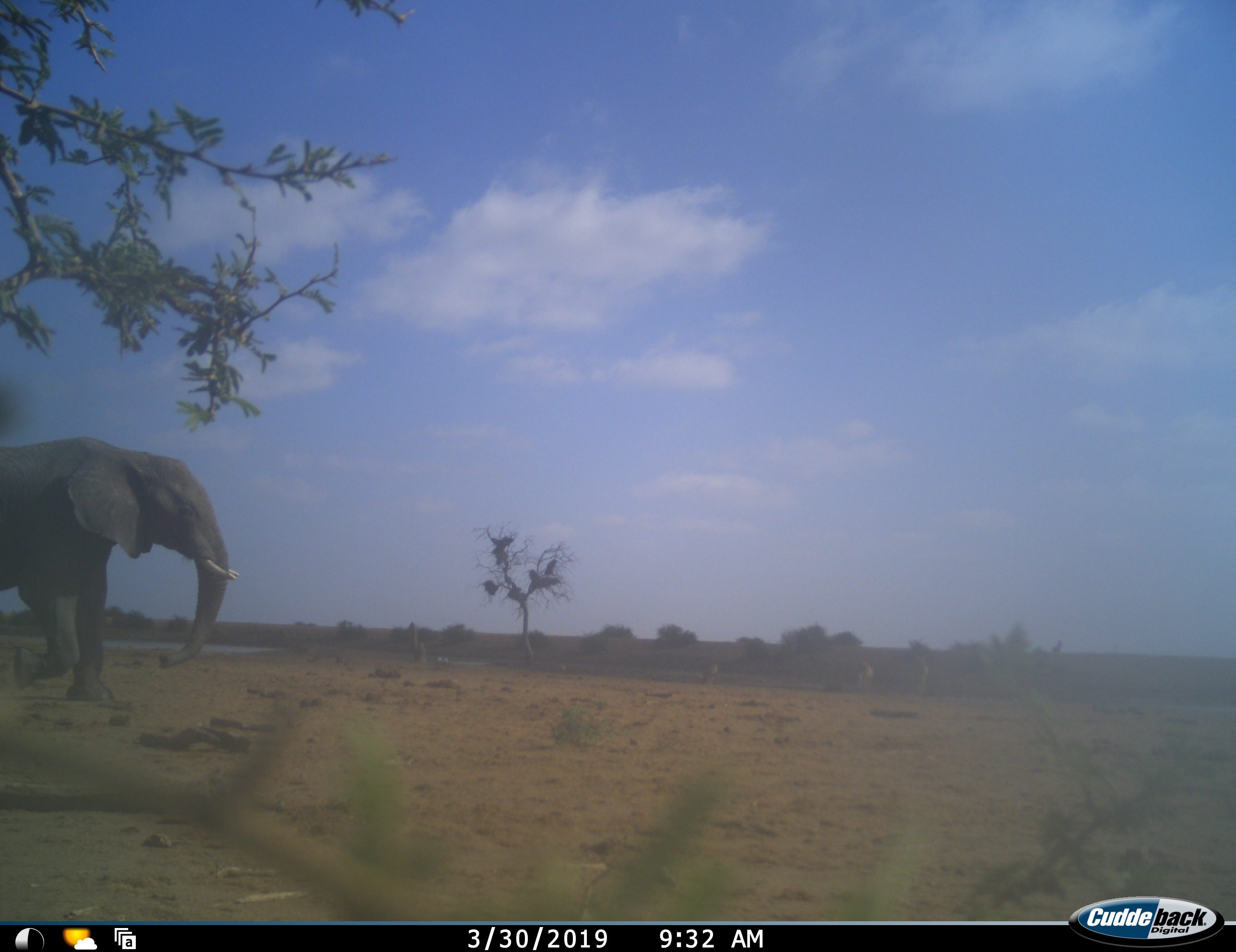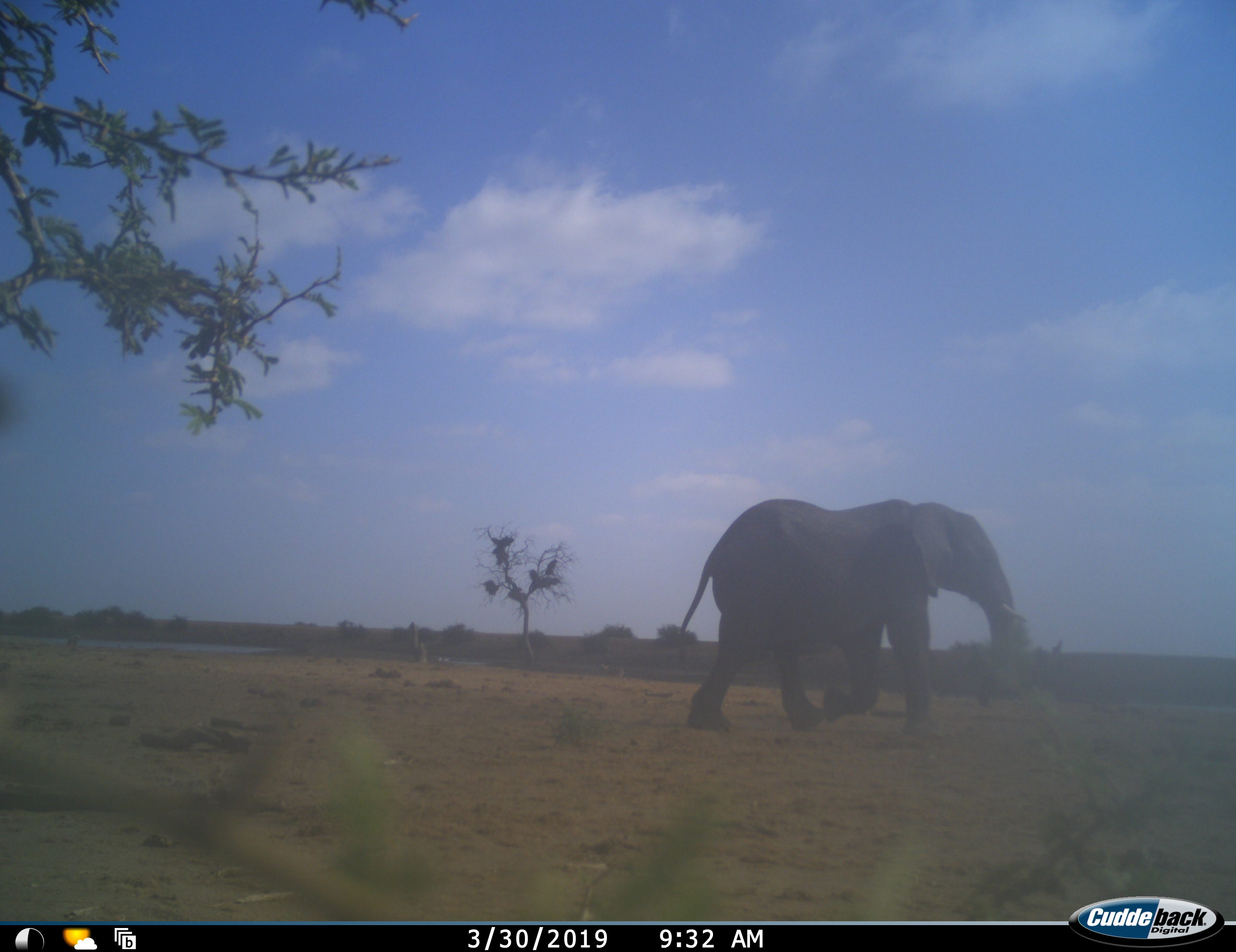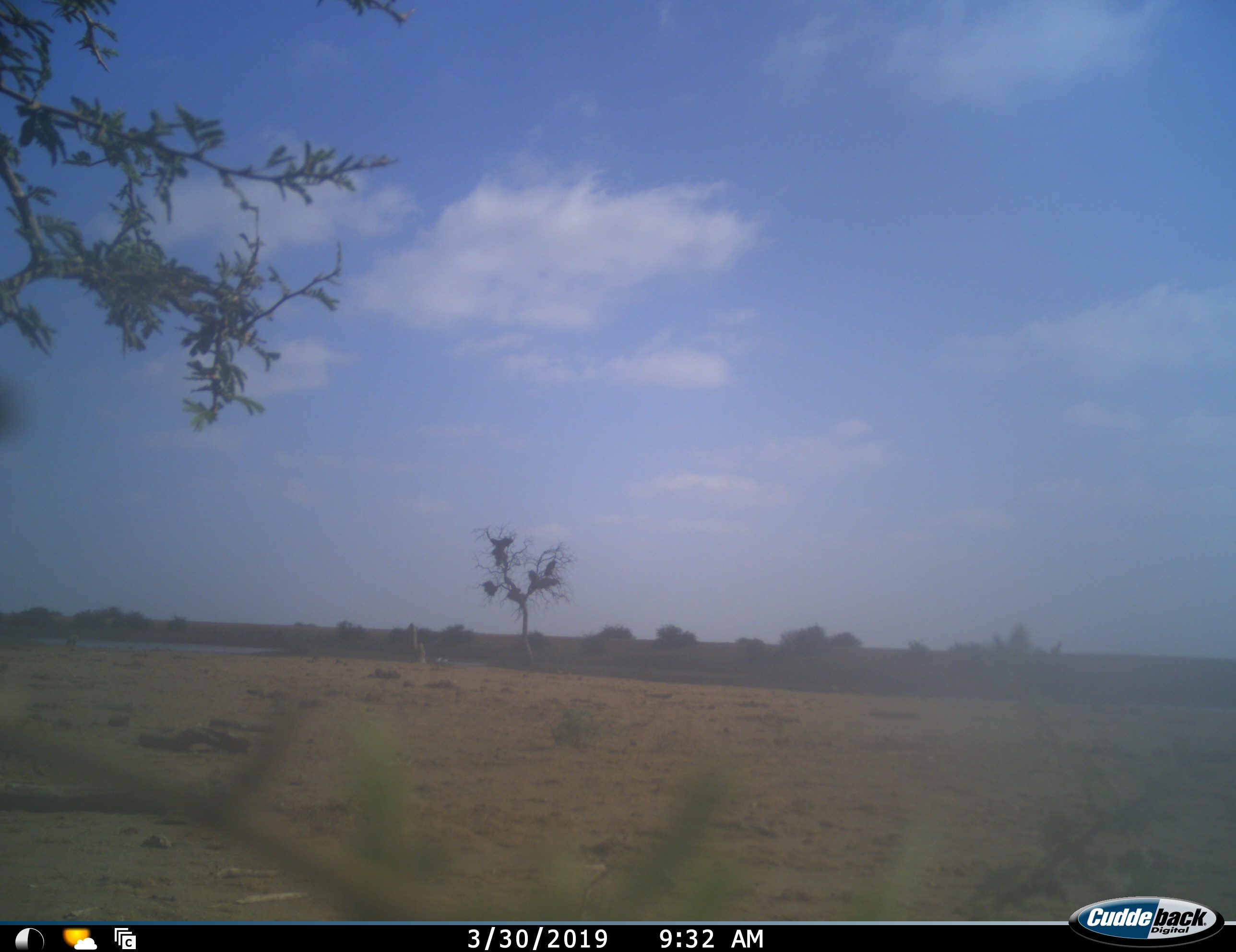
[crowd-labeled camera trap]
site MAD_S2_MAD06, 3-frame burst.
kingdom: Animalia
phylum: Chordata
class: Mammalia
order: Proboscidea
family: Elephantidae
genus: Loxodonta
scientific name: Loxodonta africana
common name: african bush elephant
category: elephant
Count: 1.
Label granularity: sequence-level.